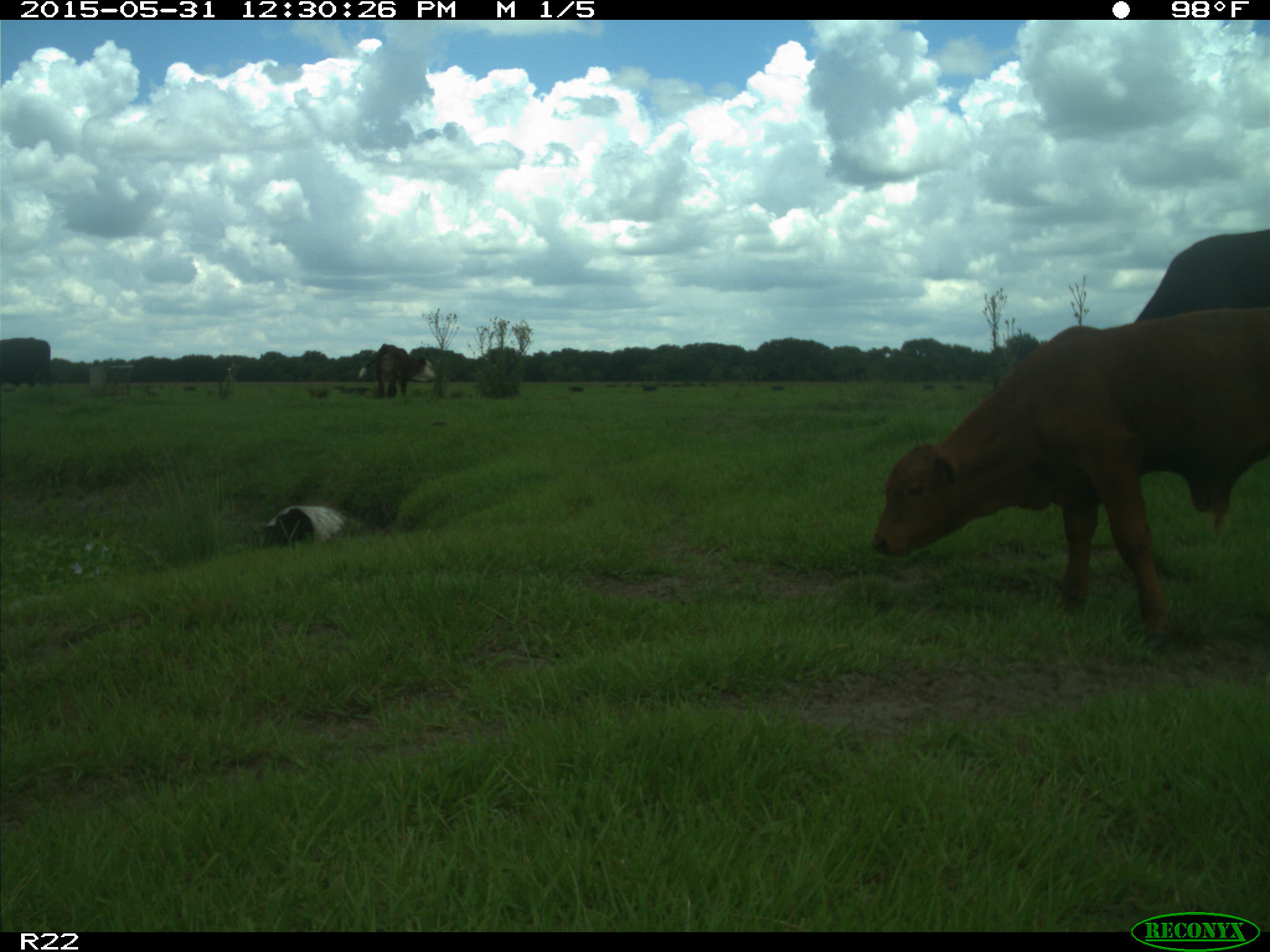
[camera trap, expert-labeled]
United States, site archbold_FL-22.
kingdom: Animalia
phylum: Chordata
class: Mammalia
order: Artiodactyla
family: Bovidae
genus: Bos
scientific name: Bos taurus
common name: domestic cow